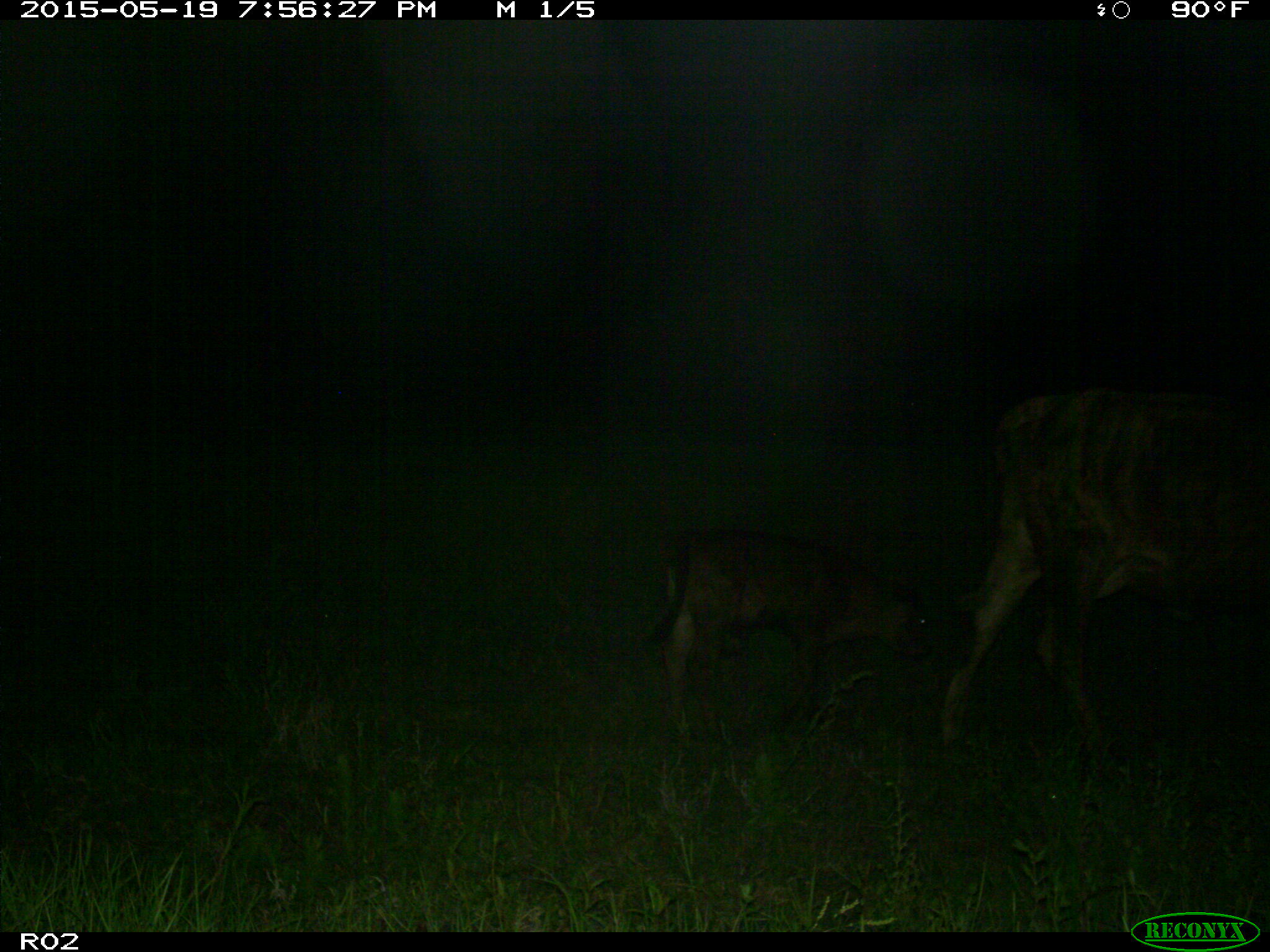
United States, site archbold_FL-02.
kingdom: Animalia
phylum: Chordata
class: Mammalia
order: Artiodactyla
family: Bovidae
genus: Bos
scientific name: Bos taurus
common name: domestic cow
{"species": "Bos taurus (domestic cow)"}